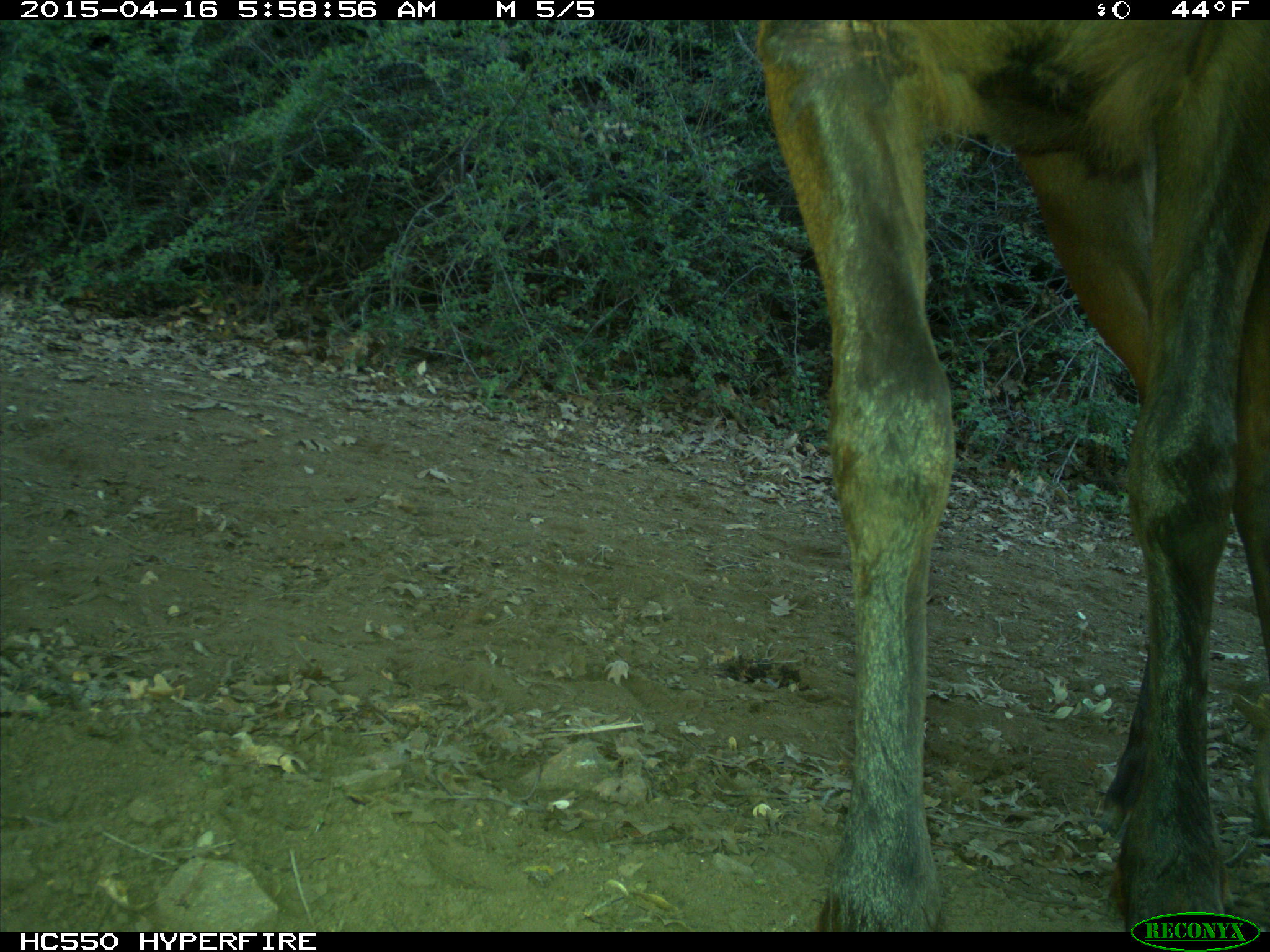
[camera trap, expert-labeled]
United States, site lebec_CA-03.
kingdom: Animalia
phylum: Chordata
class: Mammalia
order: Artiodactyla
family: Cervidae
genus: Cervus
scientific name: Cervus canadensis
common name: elk